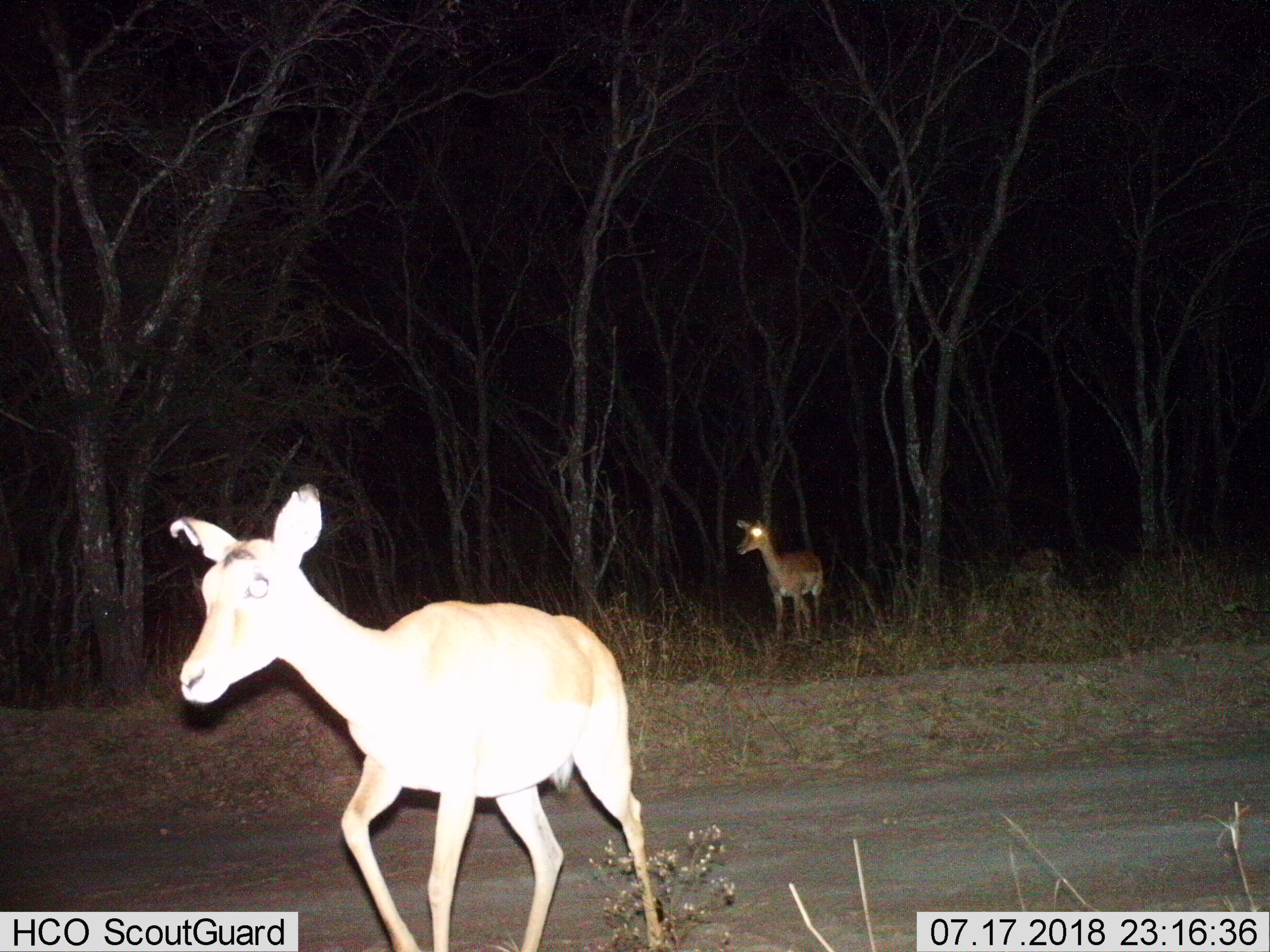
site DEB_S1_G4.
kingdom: Animalia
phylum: Chordata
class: Mammalia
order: Artiodactyla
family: Bovidae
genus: Aepyceros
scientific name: Aepyceros melampus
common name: impala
Impala (Aepyceros melampus), count 3. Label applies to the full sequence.